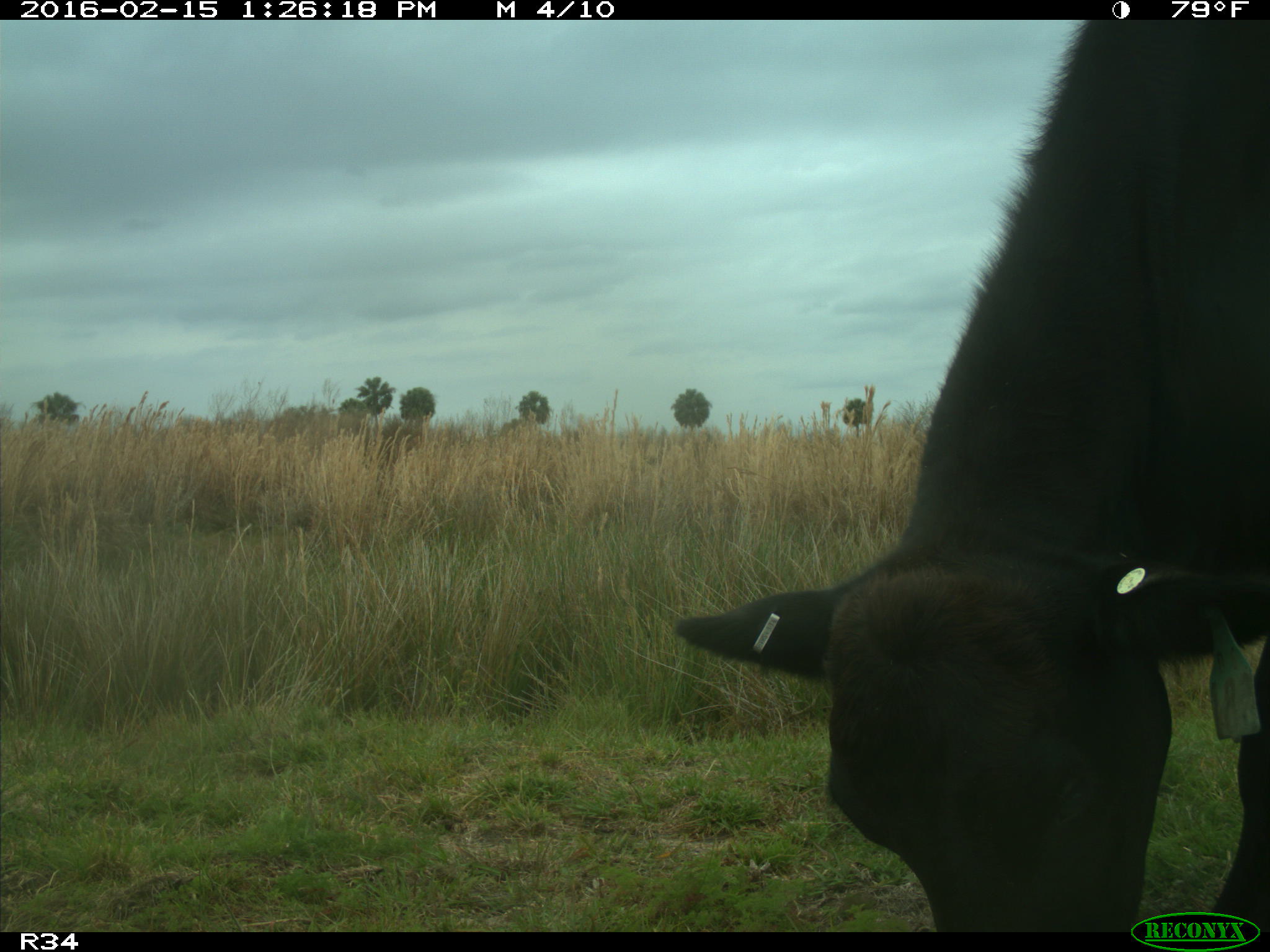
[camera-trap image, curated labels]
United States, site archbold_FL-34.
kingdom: Animalia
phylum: Chordata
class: Mammalia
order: Artiodactyla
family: Bovidae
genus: Bos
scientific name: Bos taurus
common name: domestic cow